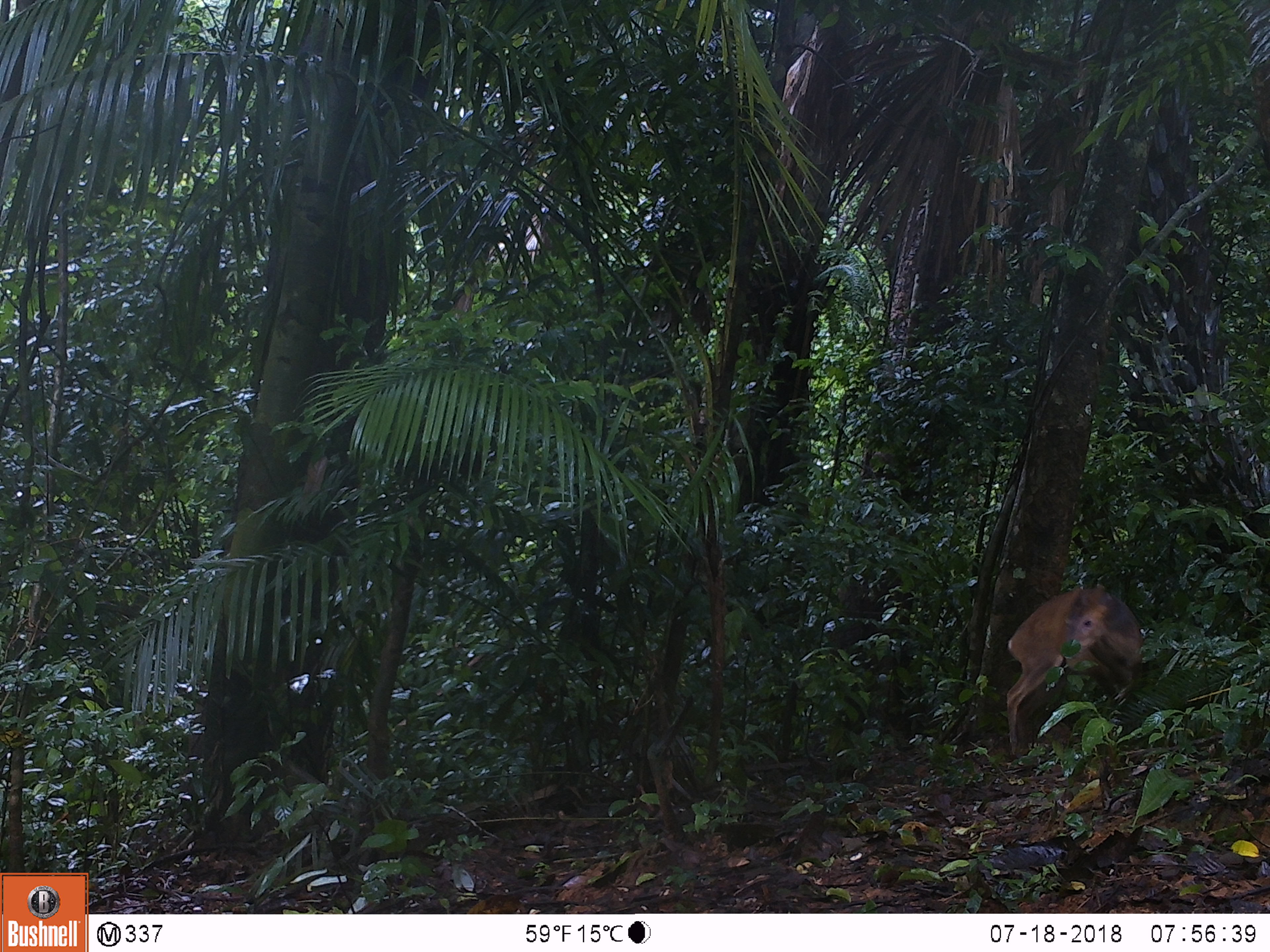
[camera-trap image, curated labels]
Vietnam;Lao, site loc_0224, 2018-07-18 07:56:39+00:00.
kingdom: Animalia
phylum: Chordata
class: Mammalia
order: Artiodactyla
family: Cervidae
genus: Muntiacus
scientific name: Muntiacus vuquangensis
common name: large-antlered muntjac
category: large antlered muntjac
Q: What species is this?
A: Large antlered muntjac (large-antlered muntjac) (Muntiacus vuquangensis).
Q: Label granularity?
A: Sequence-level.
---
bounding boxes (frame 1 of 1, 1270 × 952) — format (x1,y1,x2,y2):
large antlered muntjac: (1005,582,1145,754)